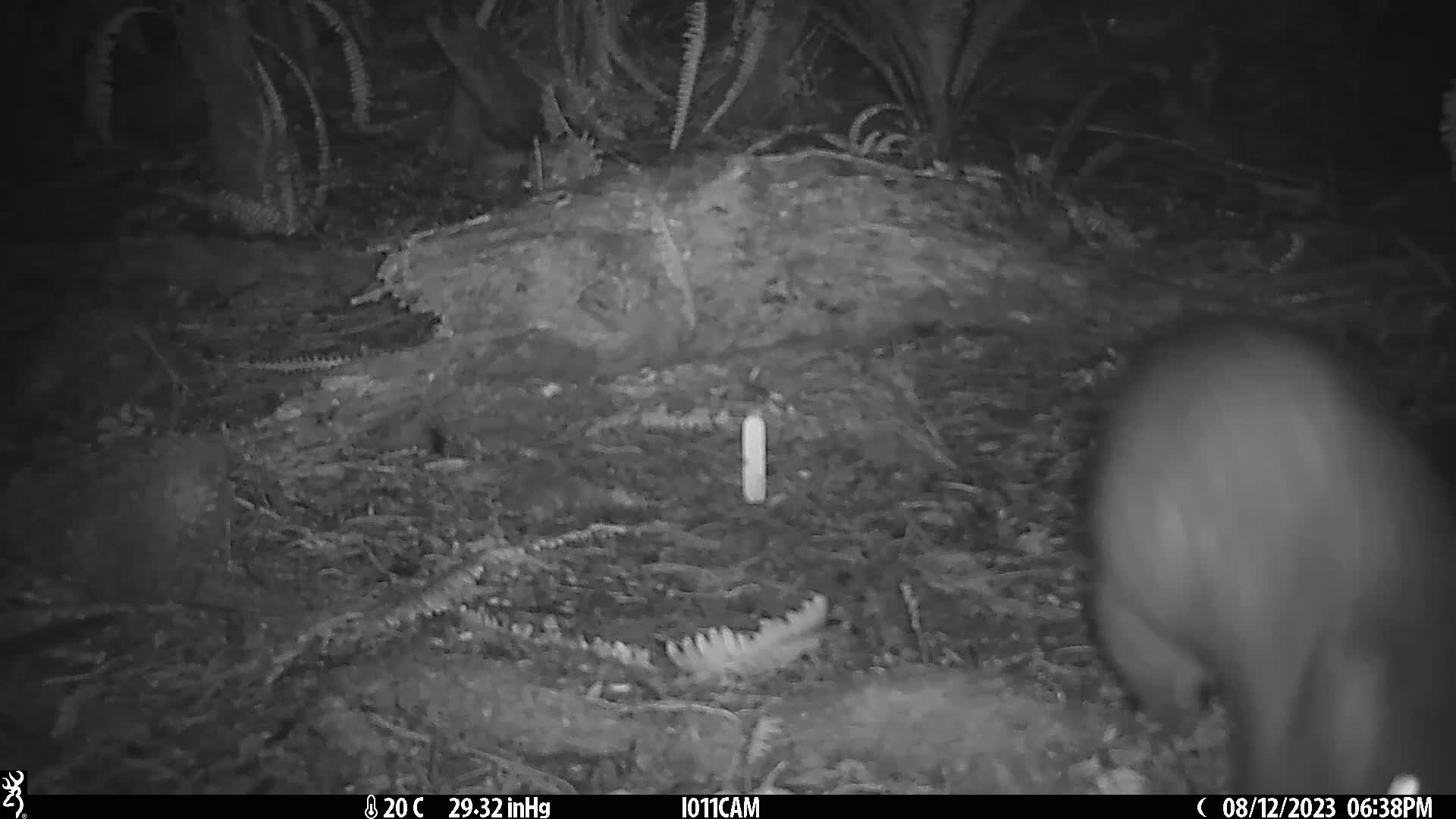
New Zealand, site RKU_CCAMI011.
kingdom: Animalia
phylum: Chordata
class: Mammalia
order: Diprotodontia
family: Phalangeridae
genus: Trichosurus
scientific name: Trichosurus vulpecula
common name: common brushtail possum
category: possum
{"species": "possum (common brushtail possum) (Trichosurus vulpecula)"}